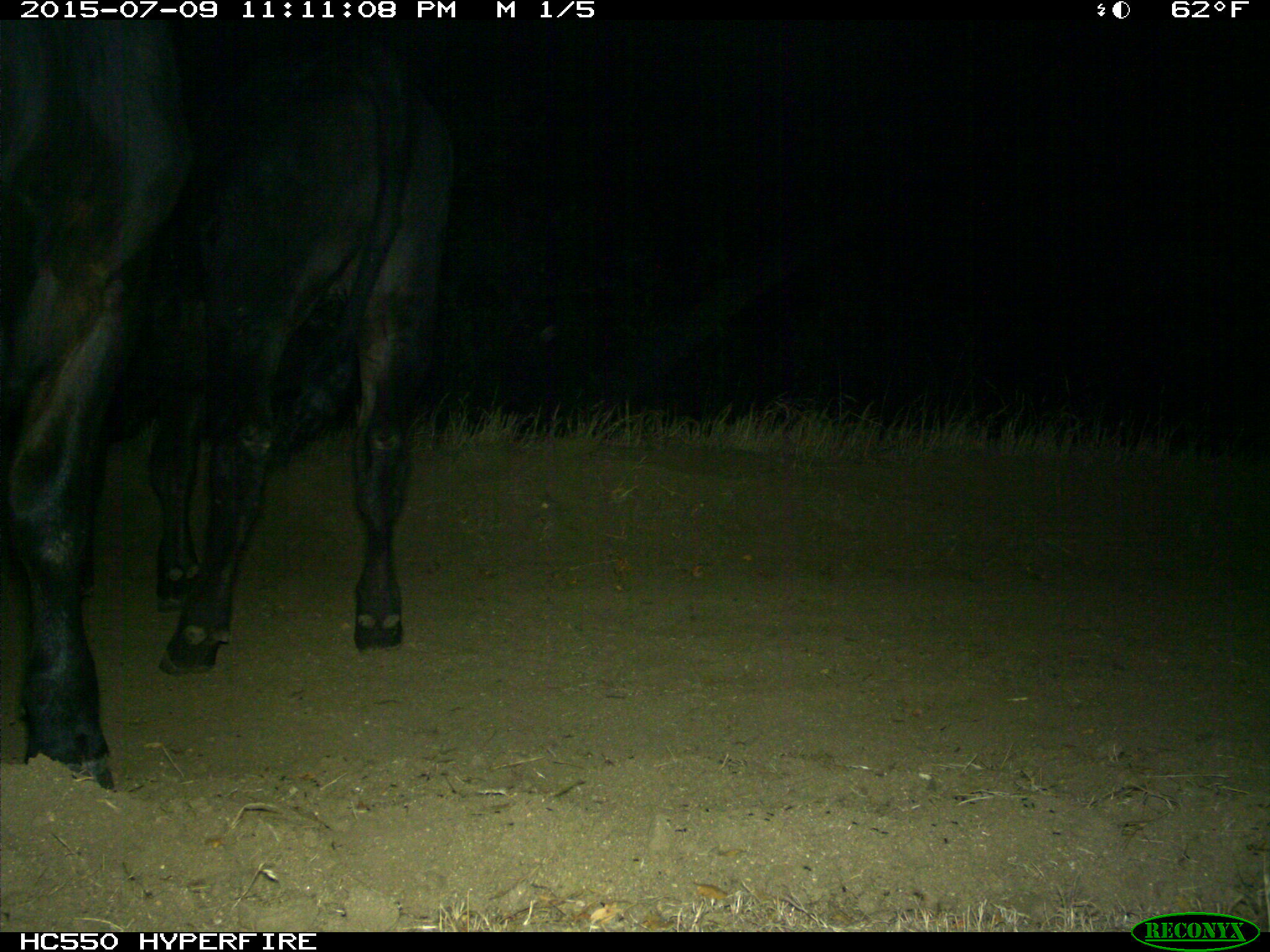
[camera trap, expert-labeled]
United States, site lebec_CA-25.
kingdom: Animalia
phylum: Chordata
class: Mammalia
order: Artiodactyla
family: Bovidae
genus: Bos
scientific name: Bos taurus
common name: domestic cow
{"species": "Bos taurus (domestic cow)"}